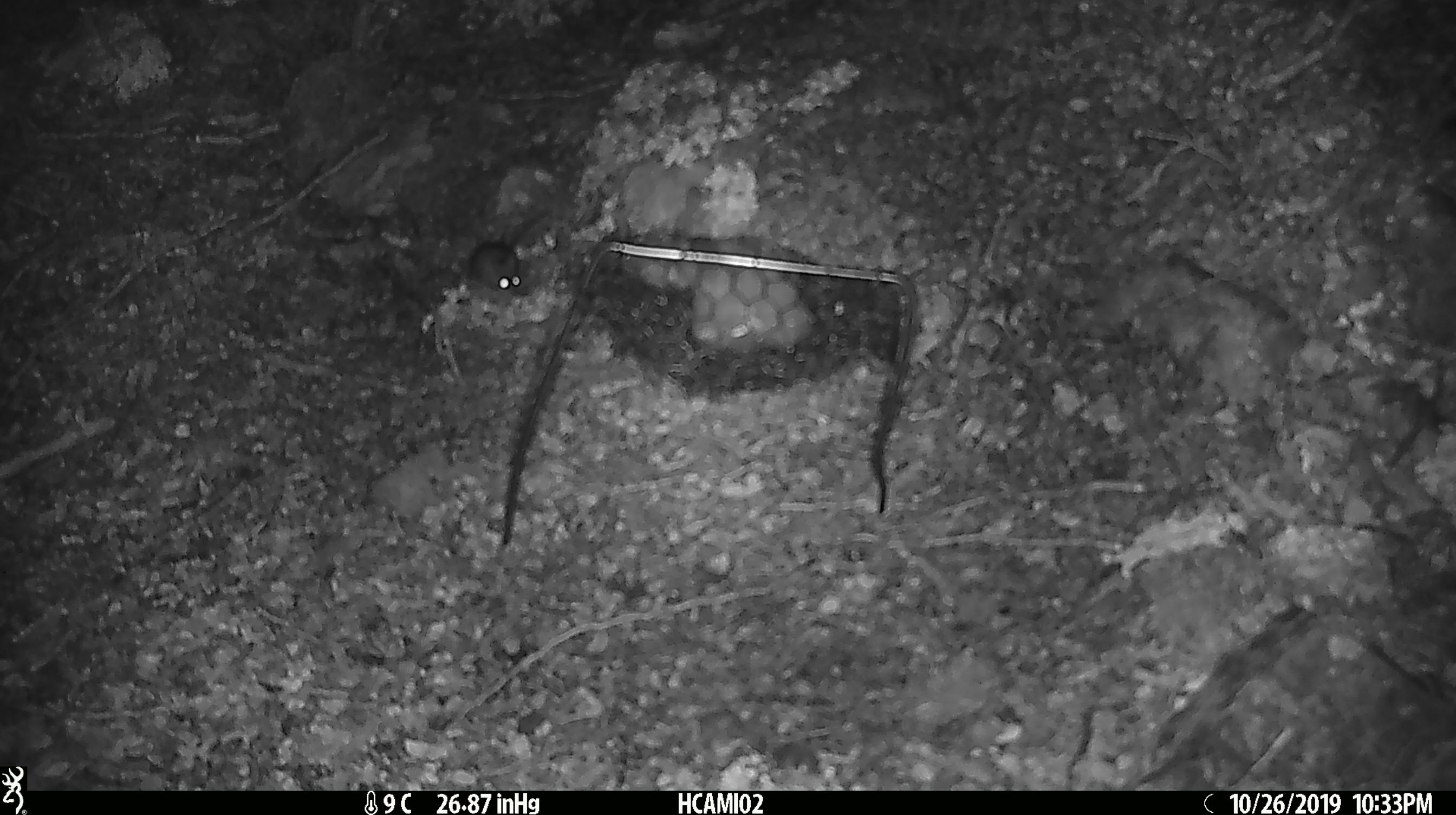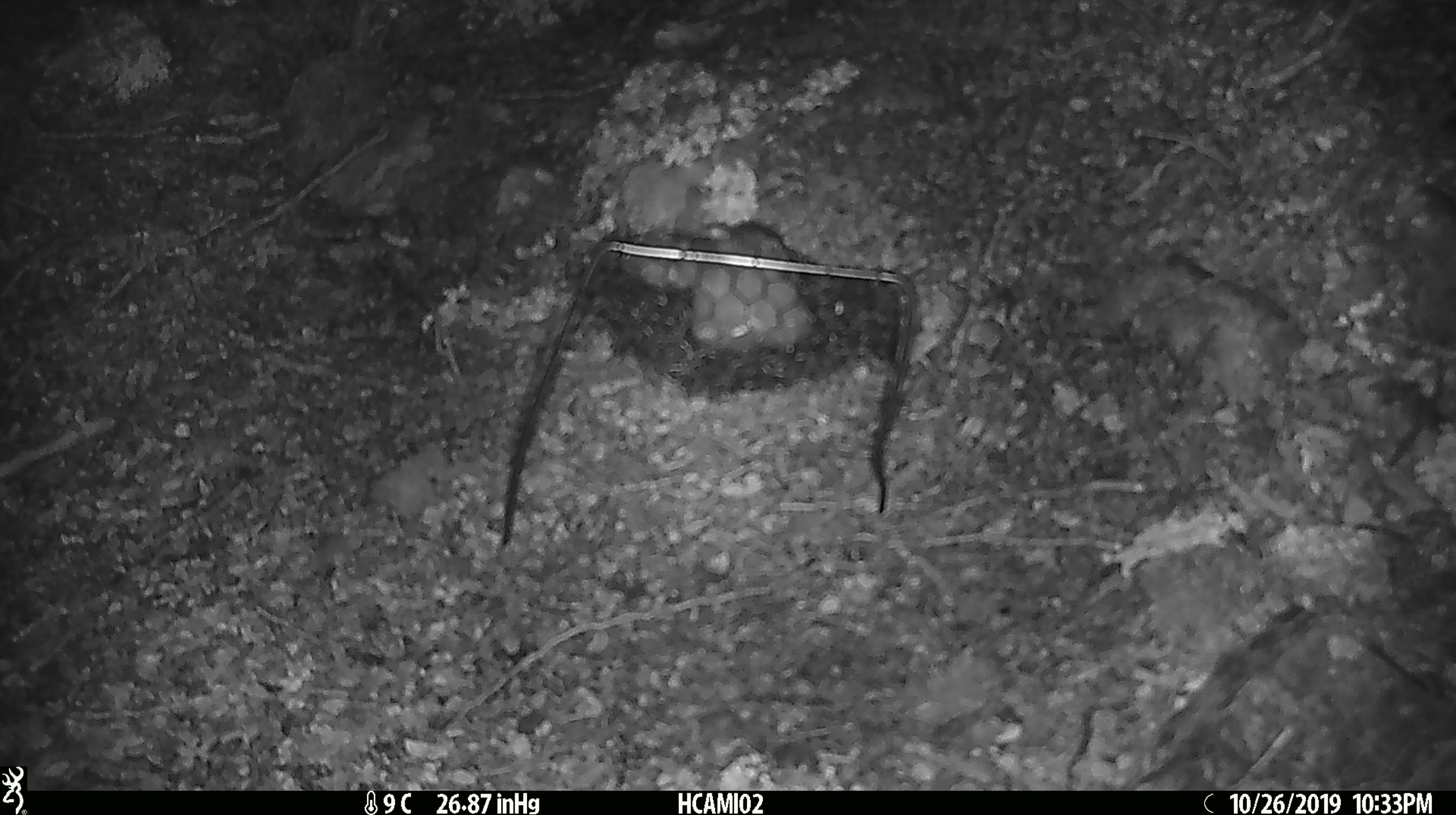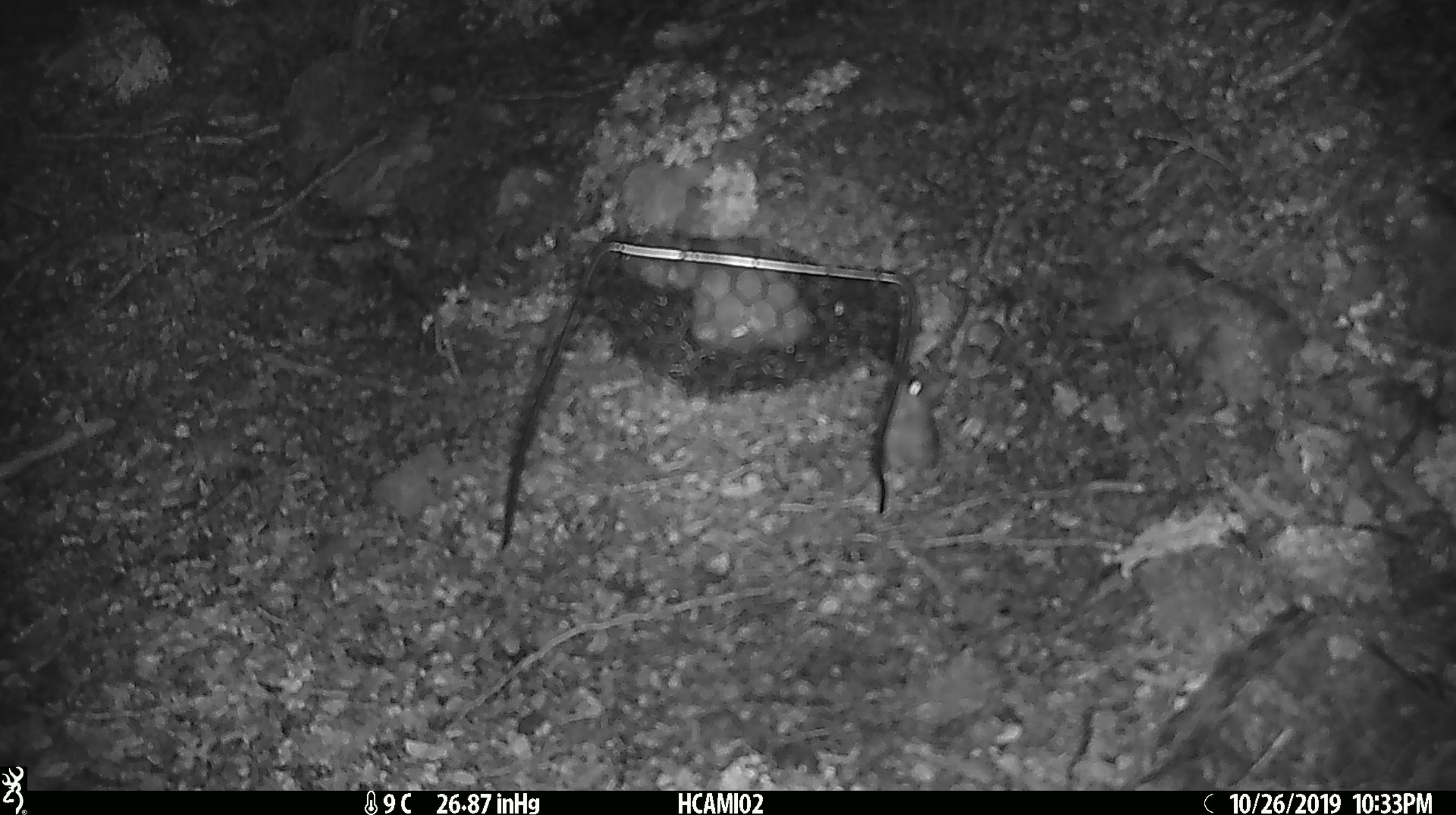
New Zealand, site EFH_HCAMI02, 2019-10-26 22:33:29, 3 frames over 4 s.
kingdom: Animalia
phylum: Chordata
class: Mammalia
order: Rodentia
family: Muridae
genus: Mus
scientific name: Mus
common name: mouse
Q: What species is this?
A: Mouse (Mus).